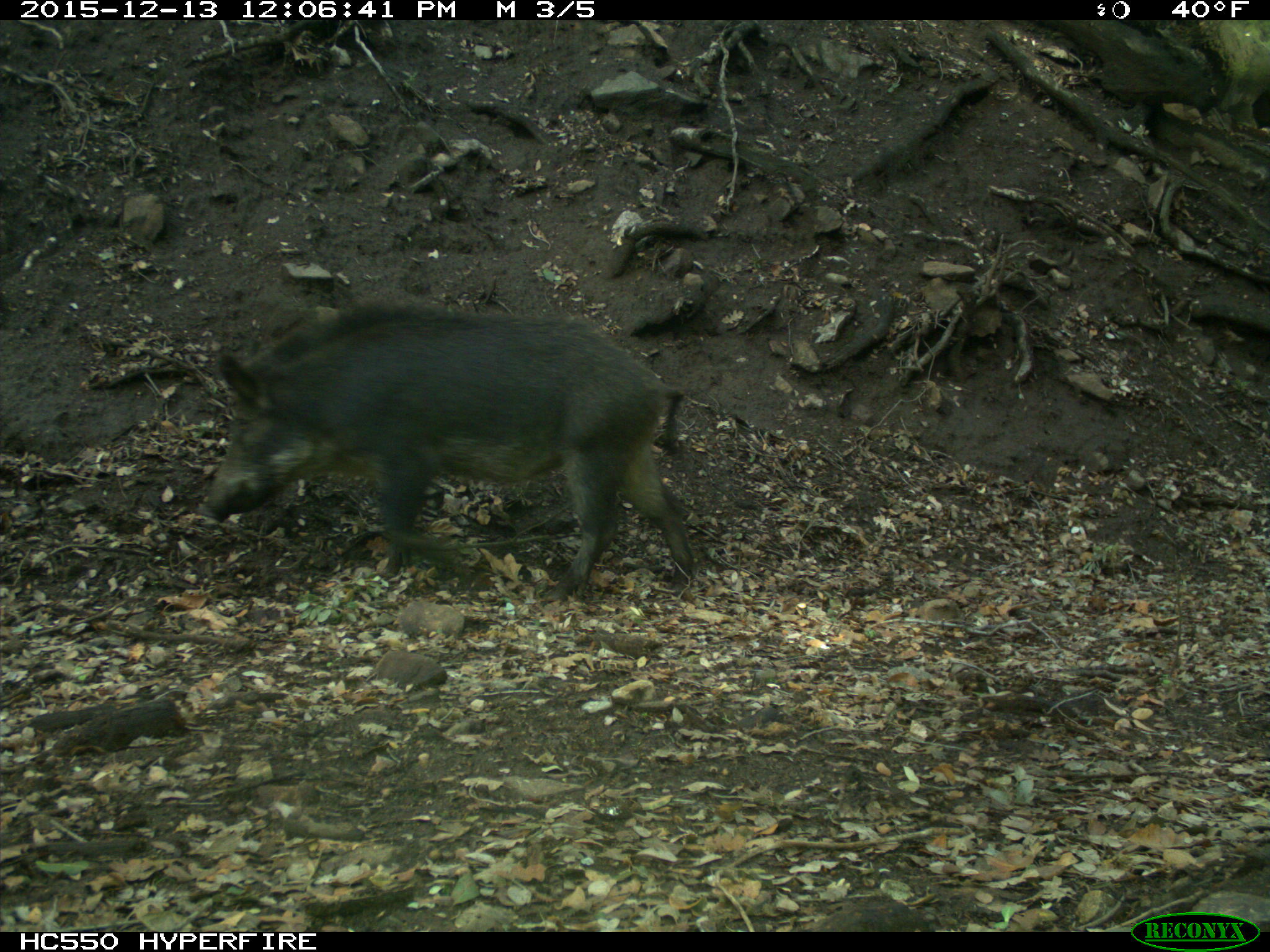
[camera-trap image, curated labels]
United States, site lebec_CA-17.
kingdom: Animalia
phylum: Chordata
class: Mammalia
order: Artiodactyla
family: Suidae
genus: Sus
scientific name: Sus scrofa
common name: wild boar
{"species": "Sus scrofa (wild boar)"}